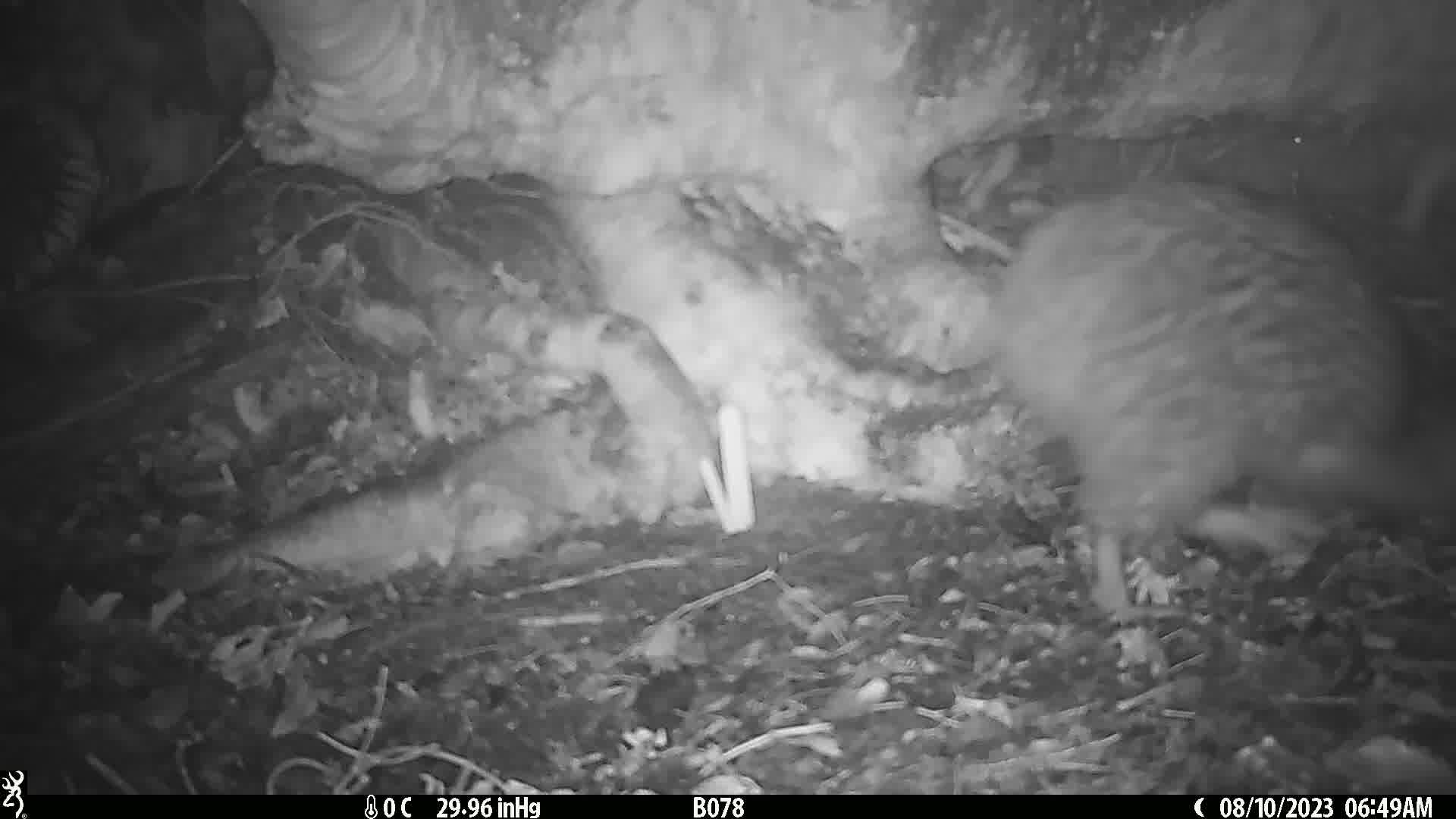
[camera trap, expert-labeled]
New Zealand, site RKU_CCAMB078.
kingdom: Animalia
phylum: Chordata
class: Aves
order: Apterygiformes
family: Apterygidae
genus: Apteryx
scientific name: Apteryx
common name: kiwi